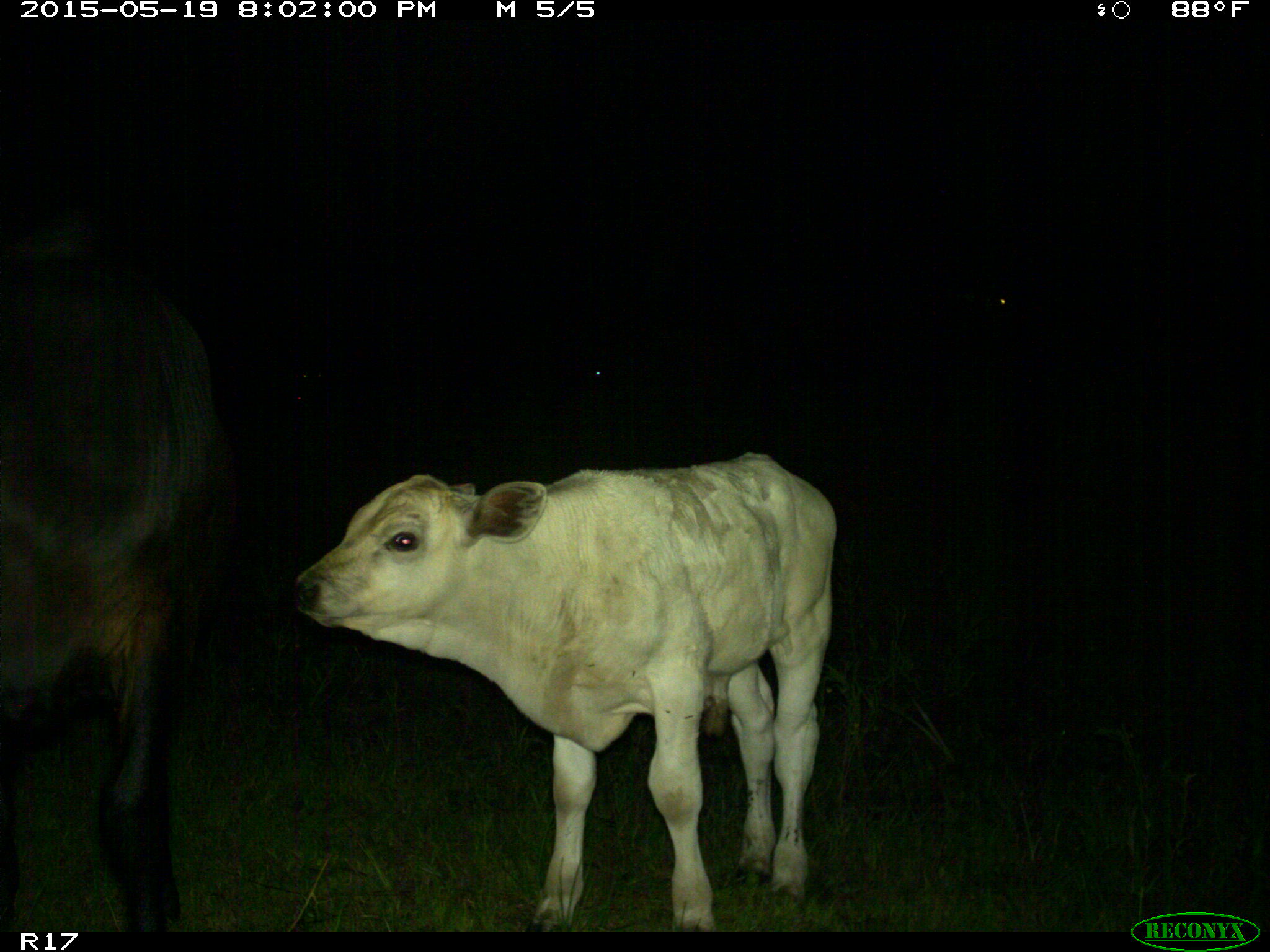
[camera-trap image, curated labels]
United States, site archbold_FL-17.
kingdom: Animalia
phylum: Chordata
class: Mammalia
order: Artiodactyla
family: Bovidae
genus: Bos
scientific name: Bos taurus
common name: domestic cow